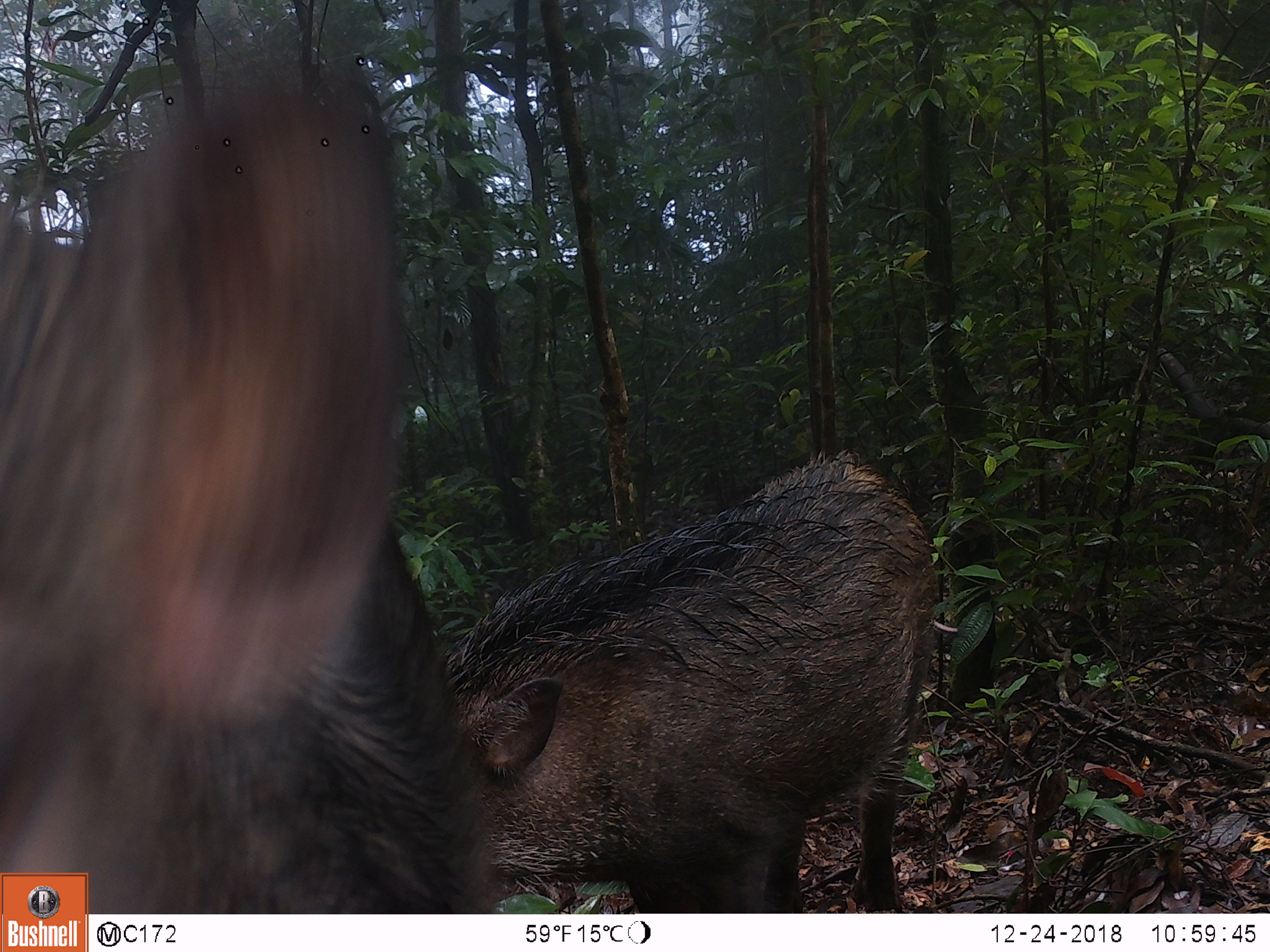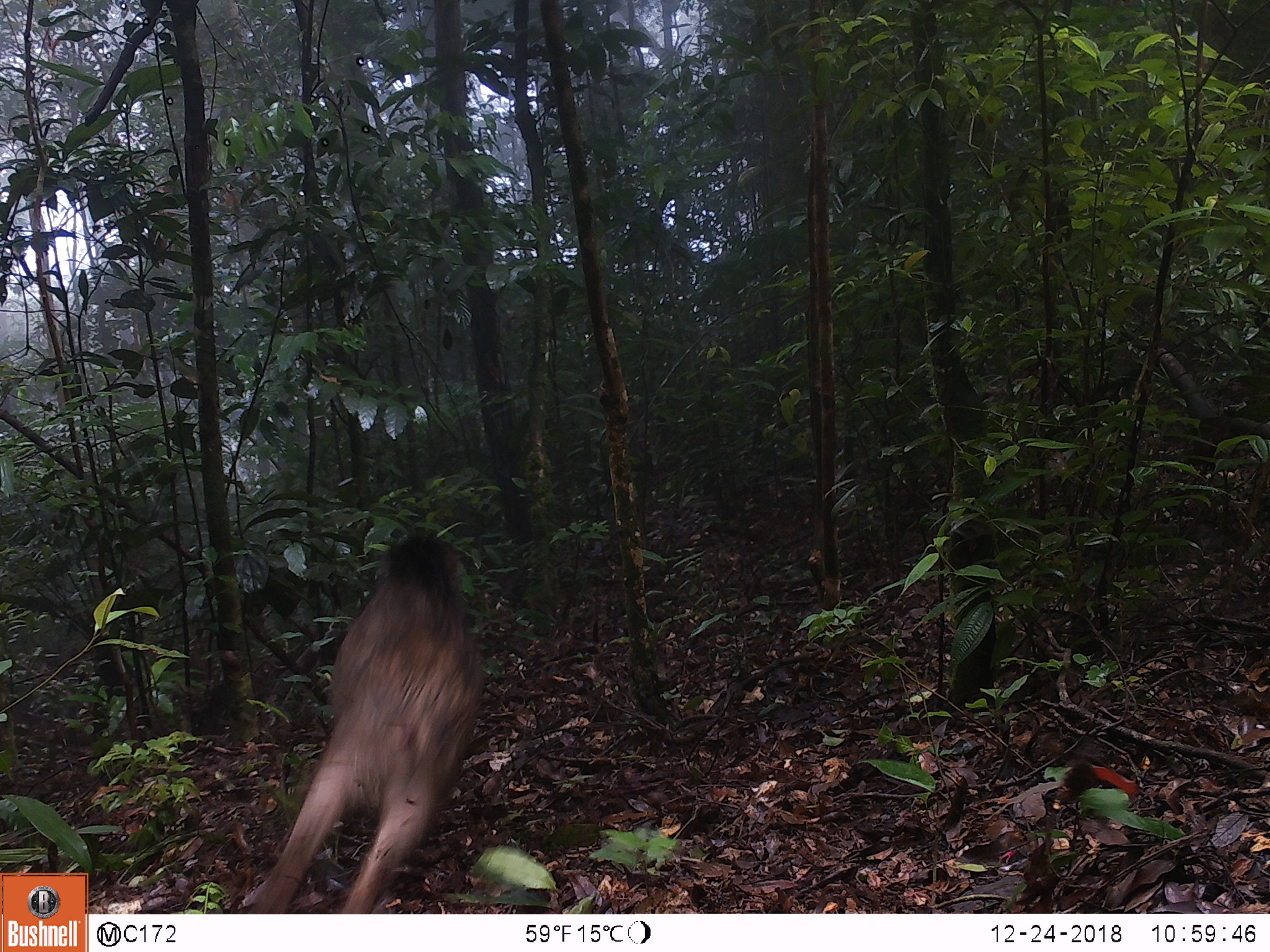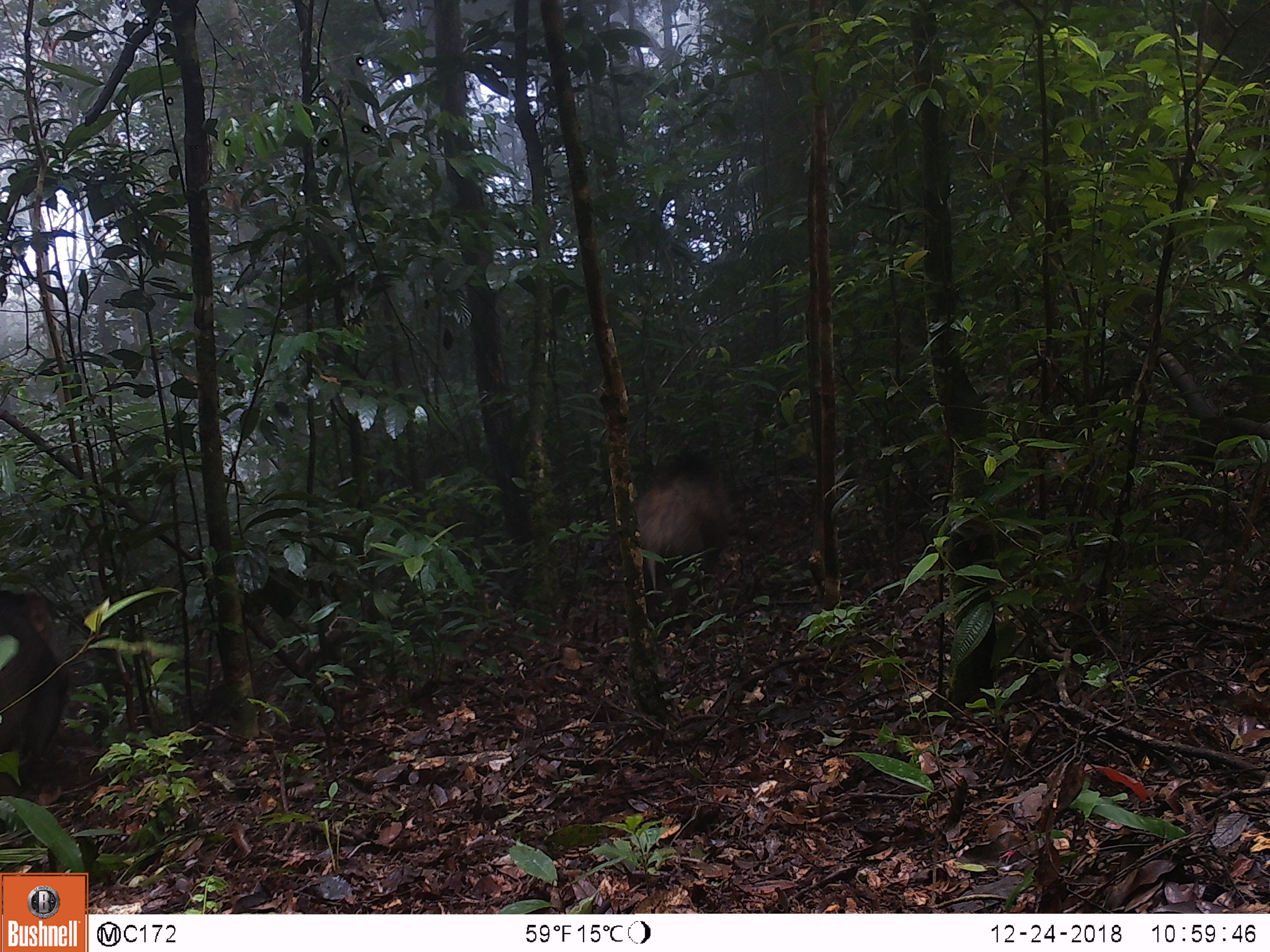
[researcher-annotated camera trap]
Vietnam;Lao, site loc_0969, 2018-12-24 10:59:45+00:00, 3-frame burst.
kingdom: Animalia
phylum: Chordata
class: Mammalia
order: Artiodactyla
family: Suidae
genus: Sus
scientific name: Sus scrofa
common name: eurasian wild pig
Eurasian wild pig (Sus scrofa). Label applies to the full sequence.